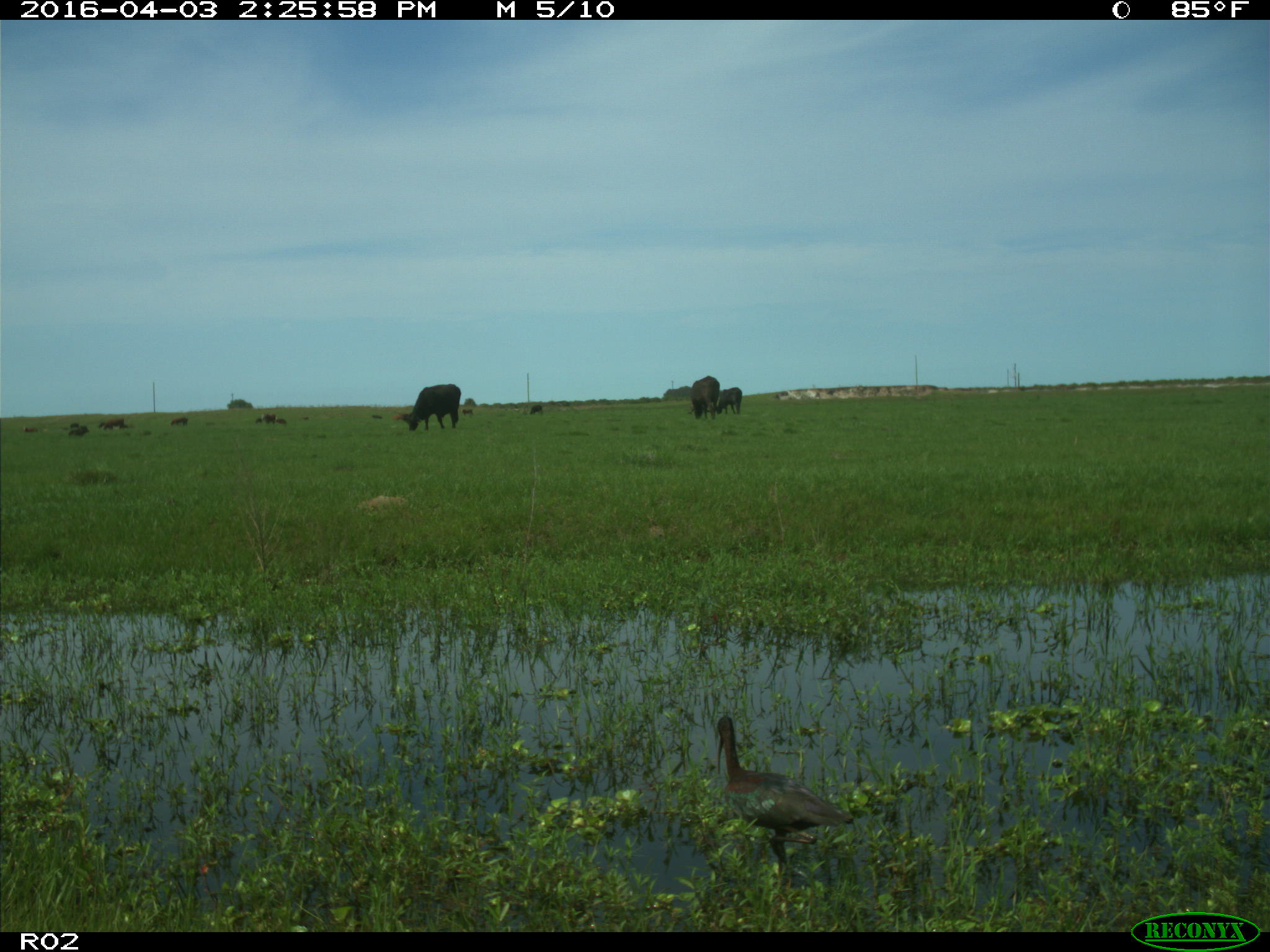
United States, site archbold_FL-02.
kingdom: Animalia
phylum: Chordata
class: Mammalia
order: Artiodactyla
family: Bovidae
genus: Bos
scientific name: Bos taurus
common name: domestic cow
Bos taurus (domestic cow).